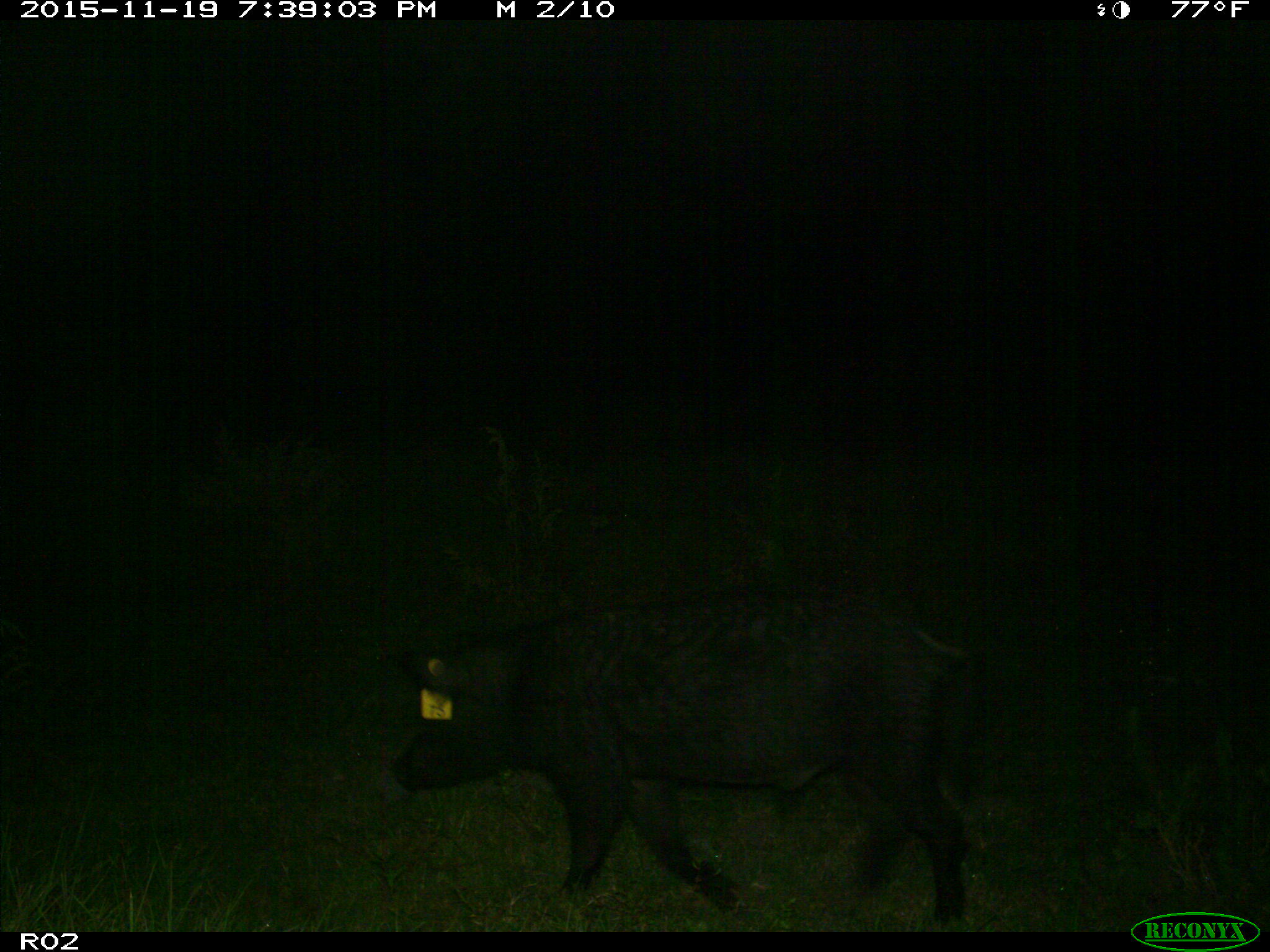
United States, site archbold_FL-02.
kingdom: Animalia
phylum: Chordata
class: Mammalia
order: Artiodactyla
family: Suidae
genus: Sus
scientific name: Sus scrofa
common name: wild boar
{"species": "Sus scrofa (wild boar)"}